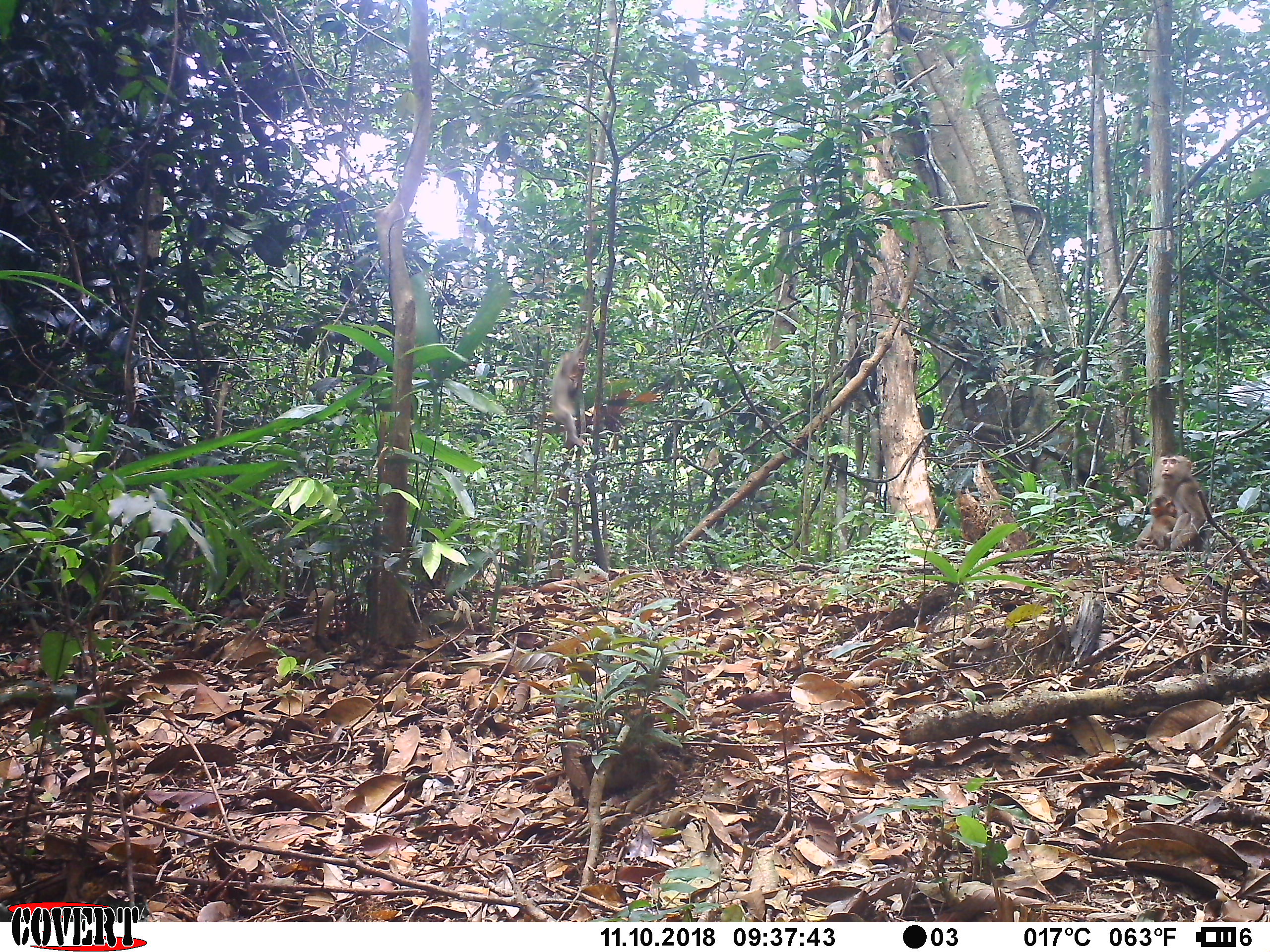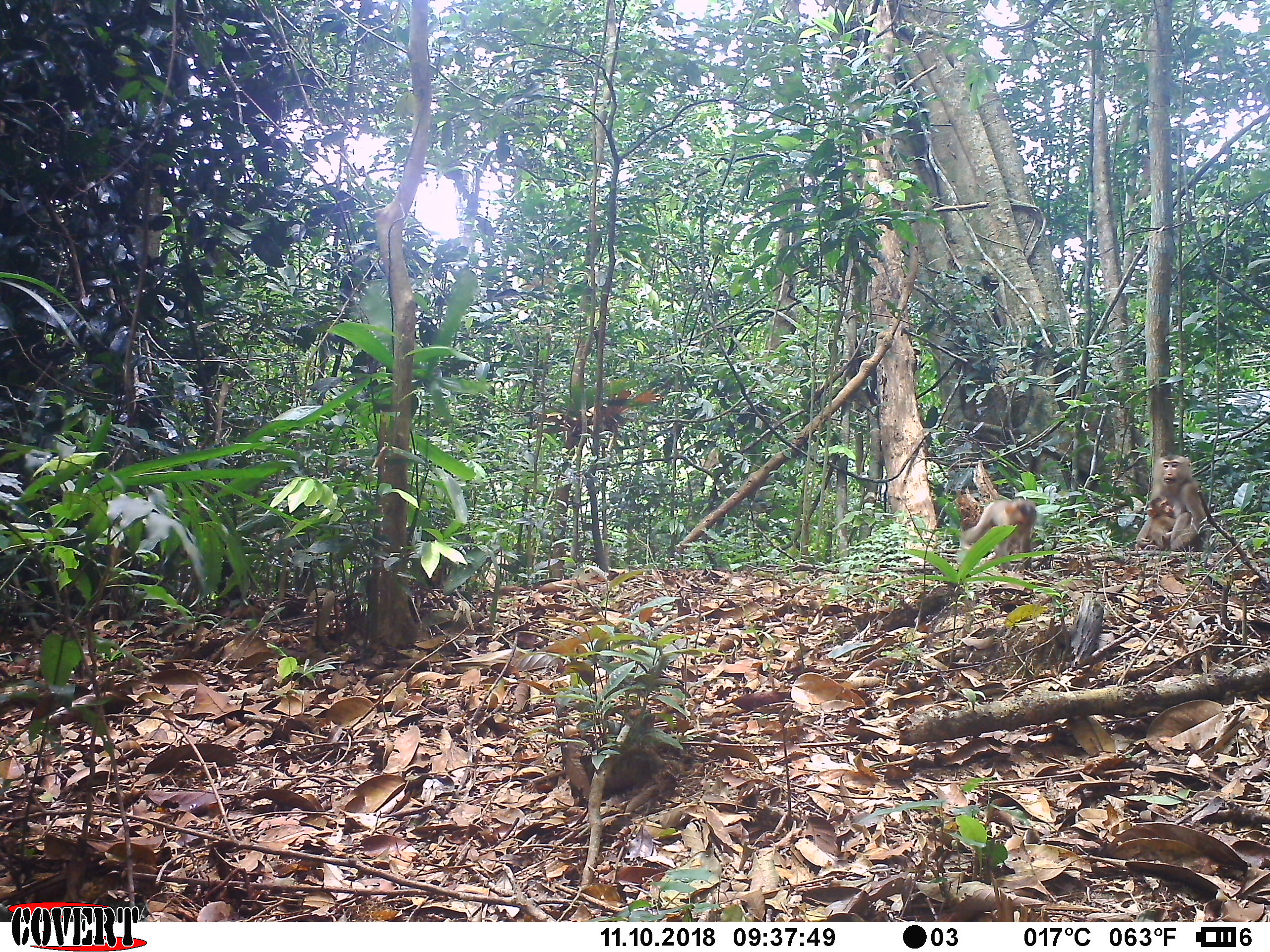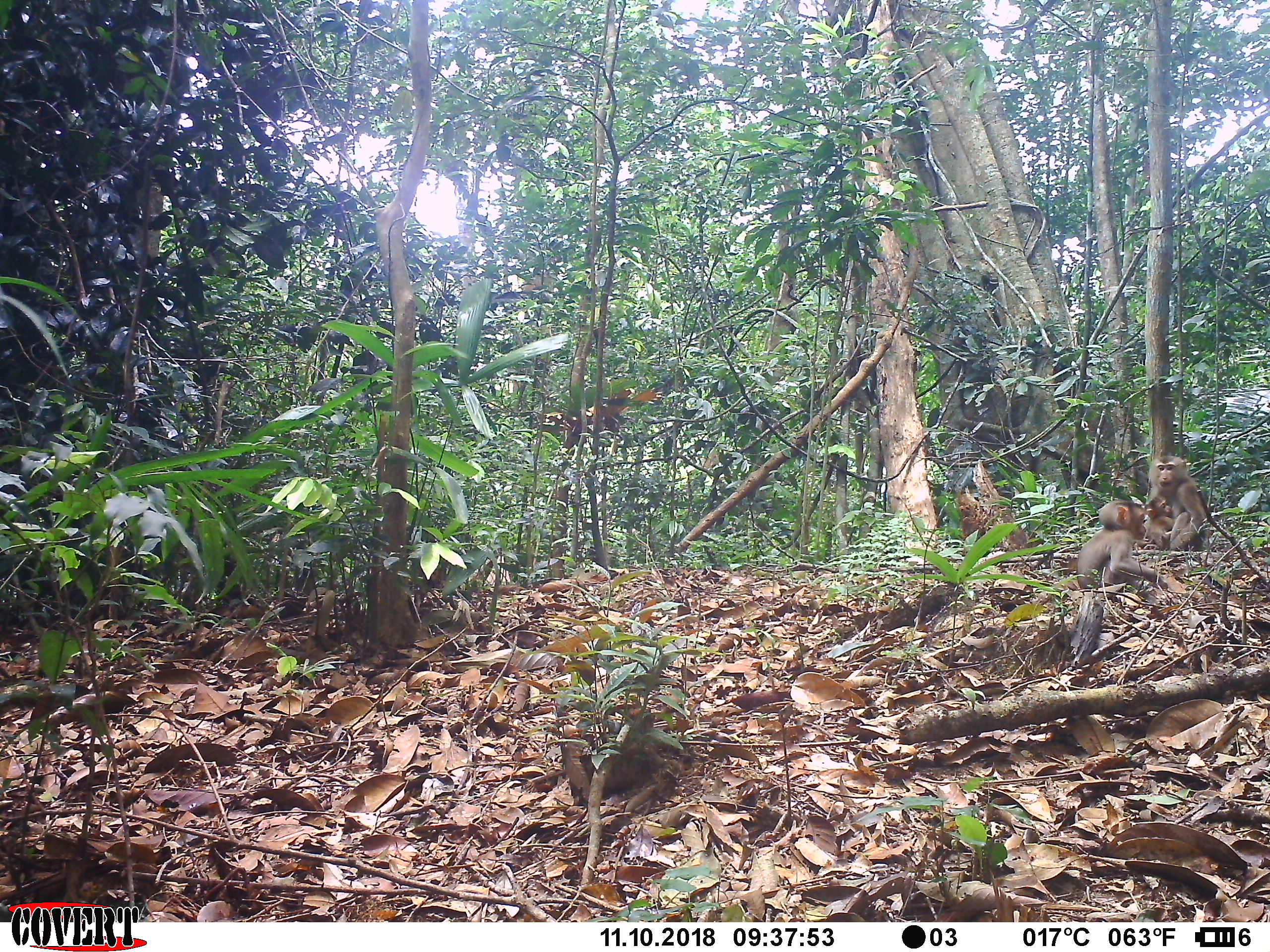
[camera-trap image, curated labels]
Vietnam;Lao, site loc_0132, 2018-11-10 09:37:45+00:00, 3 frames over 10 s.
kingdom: Animalia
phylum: Chordata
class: Mammalia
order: Primates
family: Cercopithecidae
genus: Macaca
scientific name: Macaca nemestrina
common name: pig-tailed macaque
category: pig tailed macaque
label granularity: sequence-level